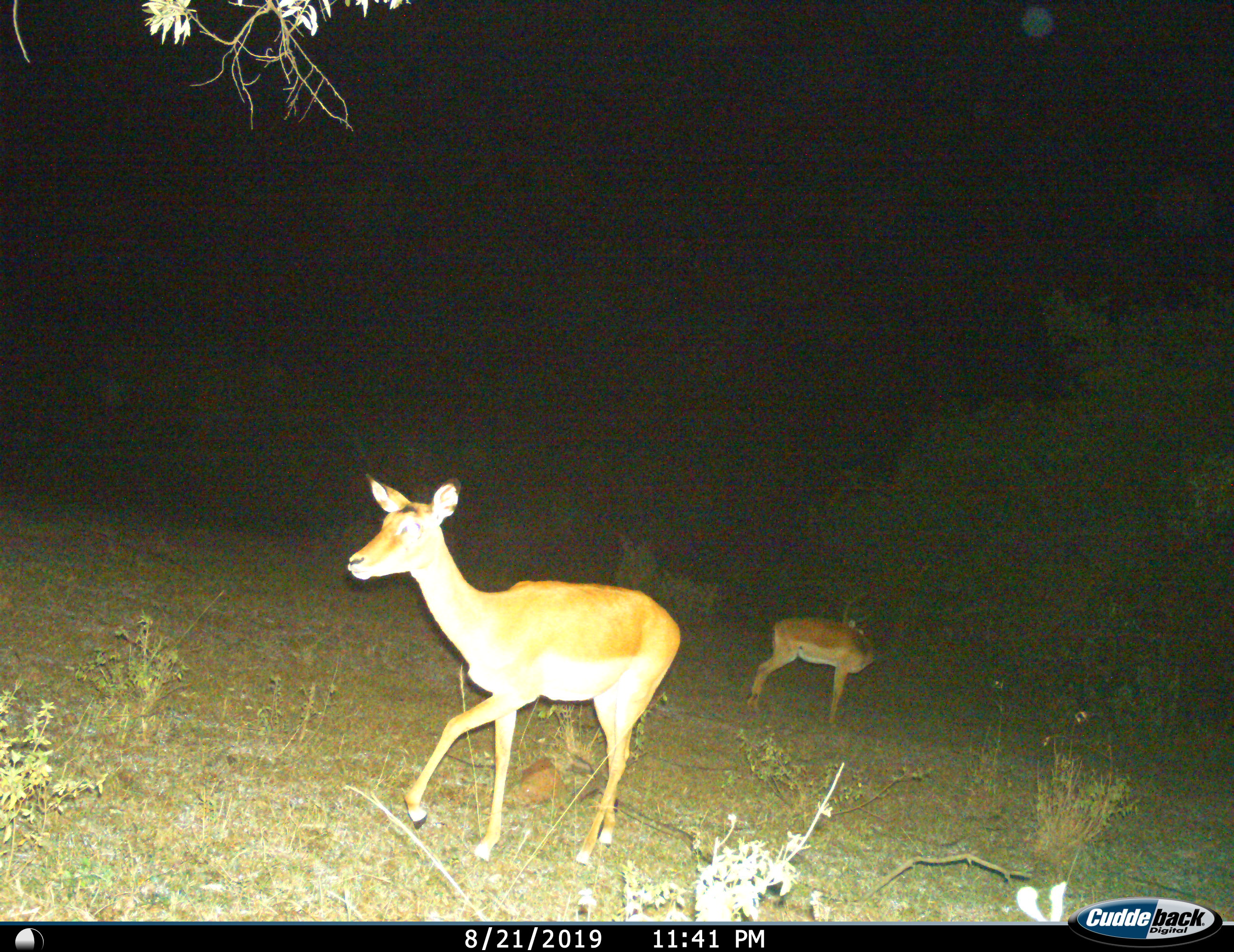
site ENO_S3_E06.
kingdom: Animalia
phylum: Chordata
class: Mammalia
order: Artiodactyla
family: Bovidae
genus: Aepyceros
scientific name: Aepyceros melampus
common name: impala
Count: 2.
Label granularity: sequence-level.